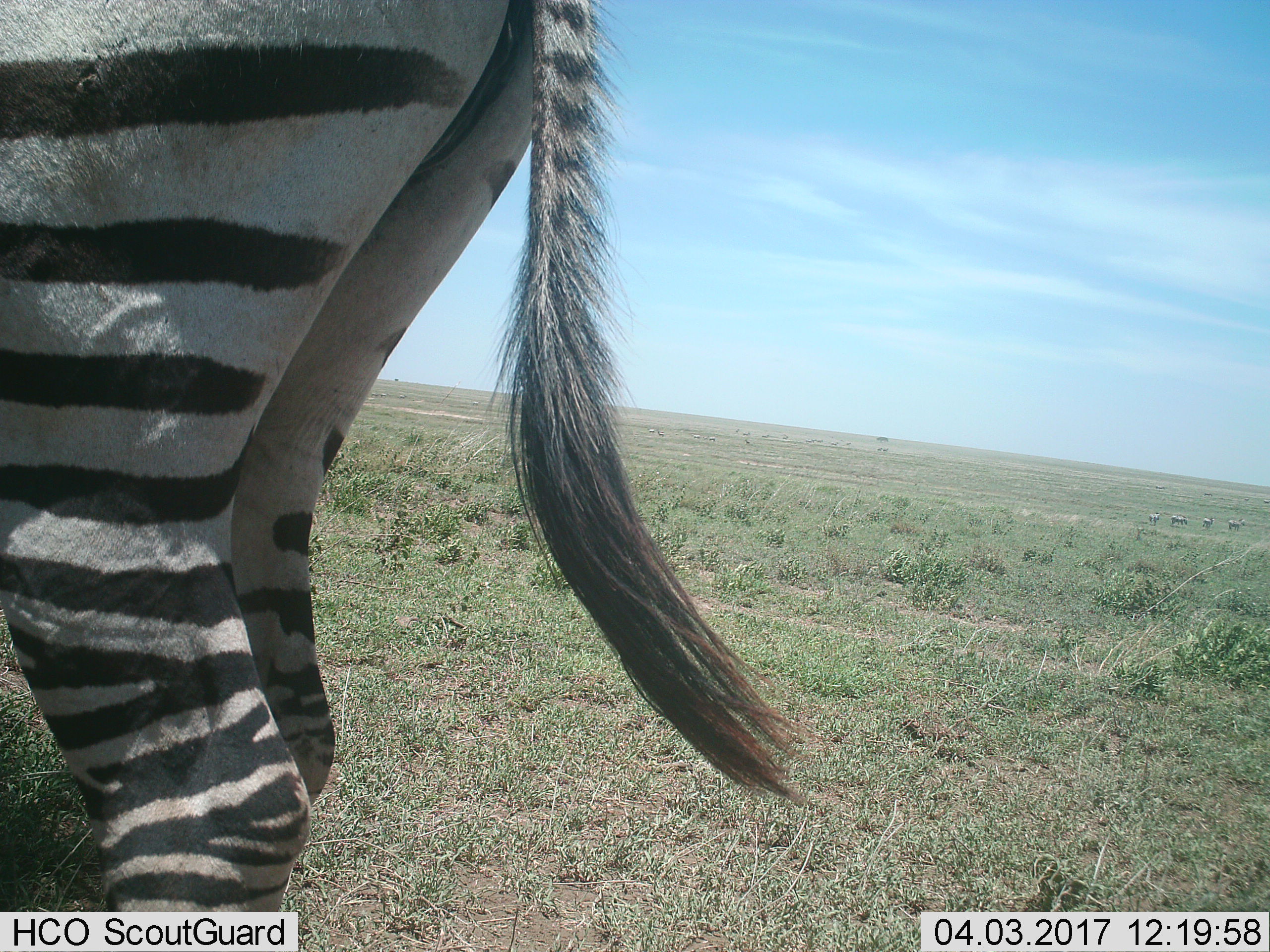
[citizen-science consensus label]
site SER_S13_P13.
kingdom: Animalia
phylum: Chordata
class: Mammalia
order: Perissodactyla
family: Equidae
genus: Equus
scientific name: Equus quagga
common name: plains zebra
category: zebraplains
Zebraplains (plains zebra) (Equus quagga), count 1. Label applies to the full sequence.